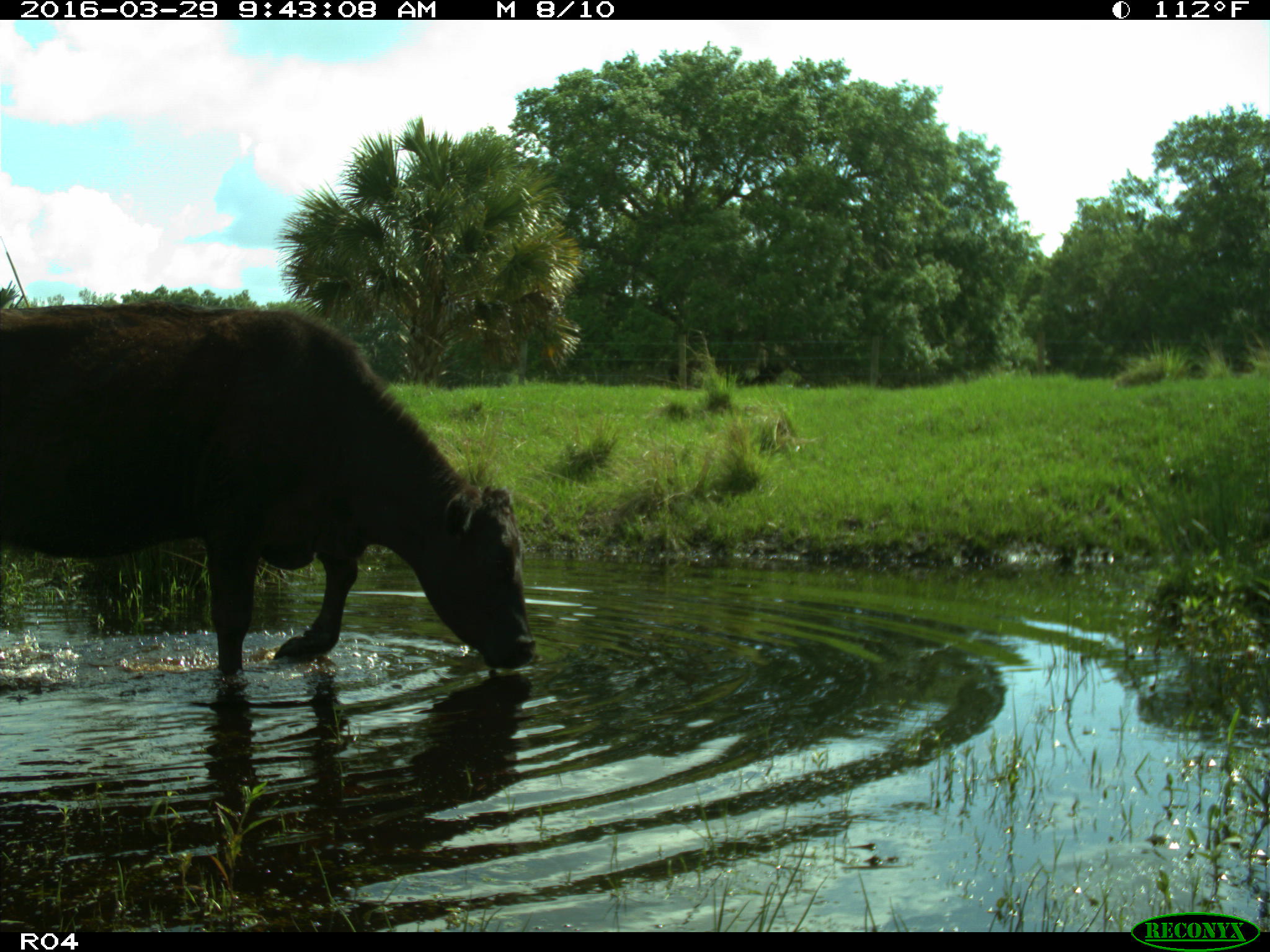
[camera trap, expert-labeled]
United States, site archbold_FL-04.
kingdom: Animalia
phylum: Chordata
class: Mammalia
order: Artiodactyla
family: Bovidae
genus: Bos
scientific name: Bos taurus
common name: domestic cow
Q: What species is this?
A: Bos taurus (domestic cow).